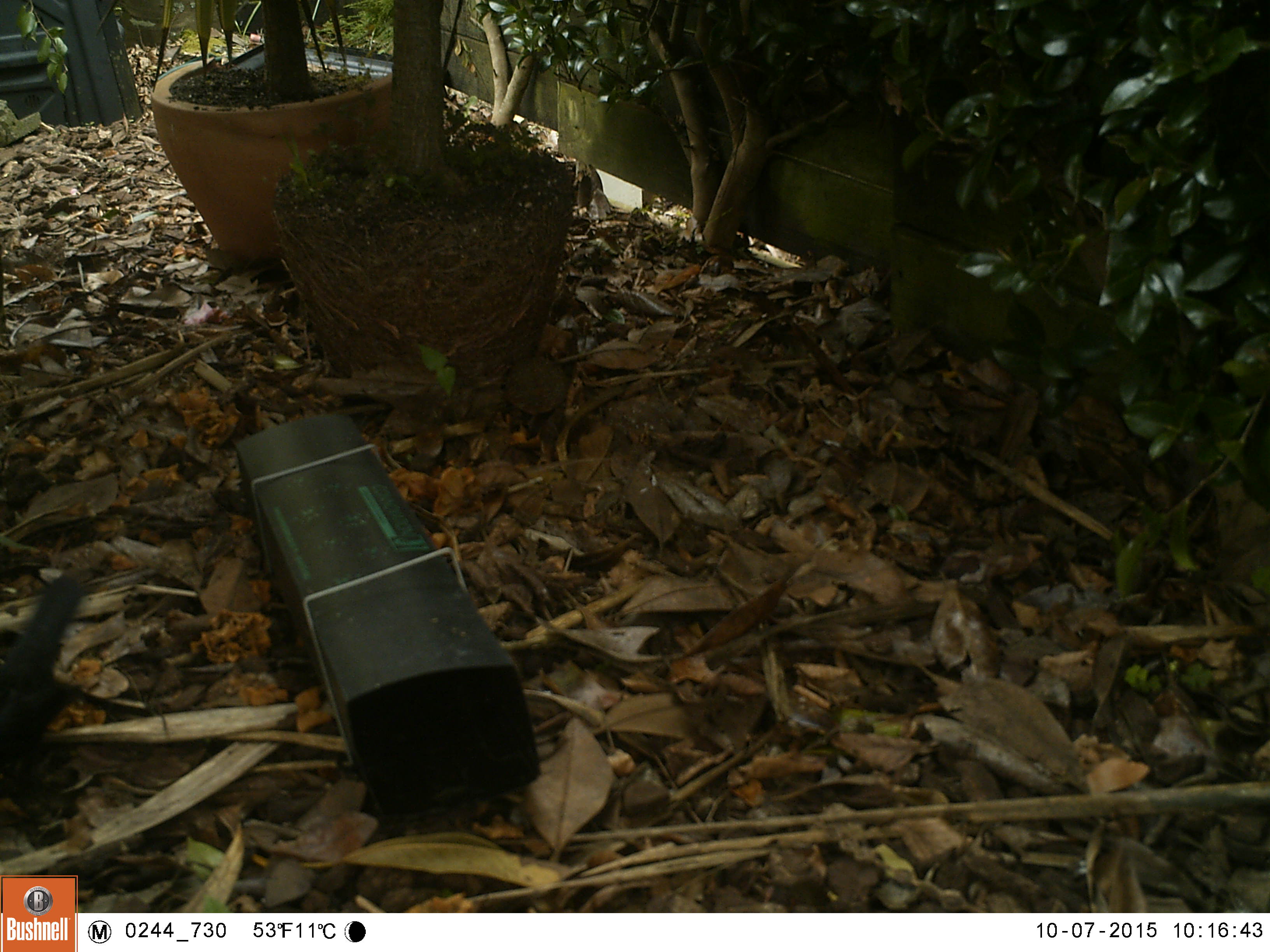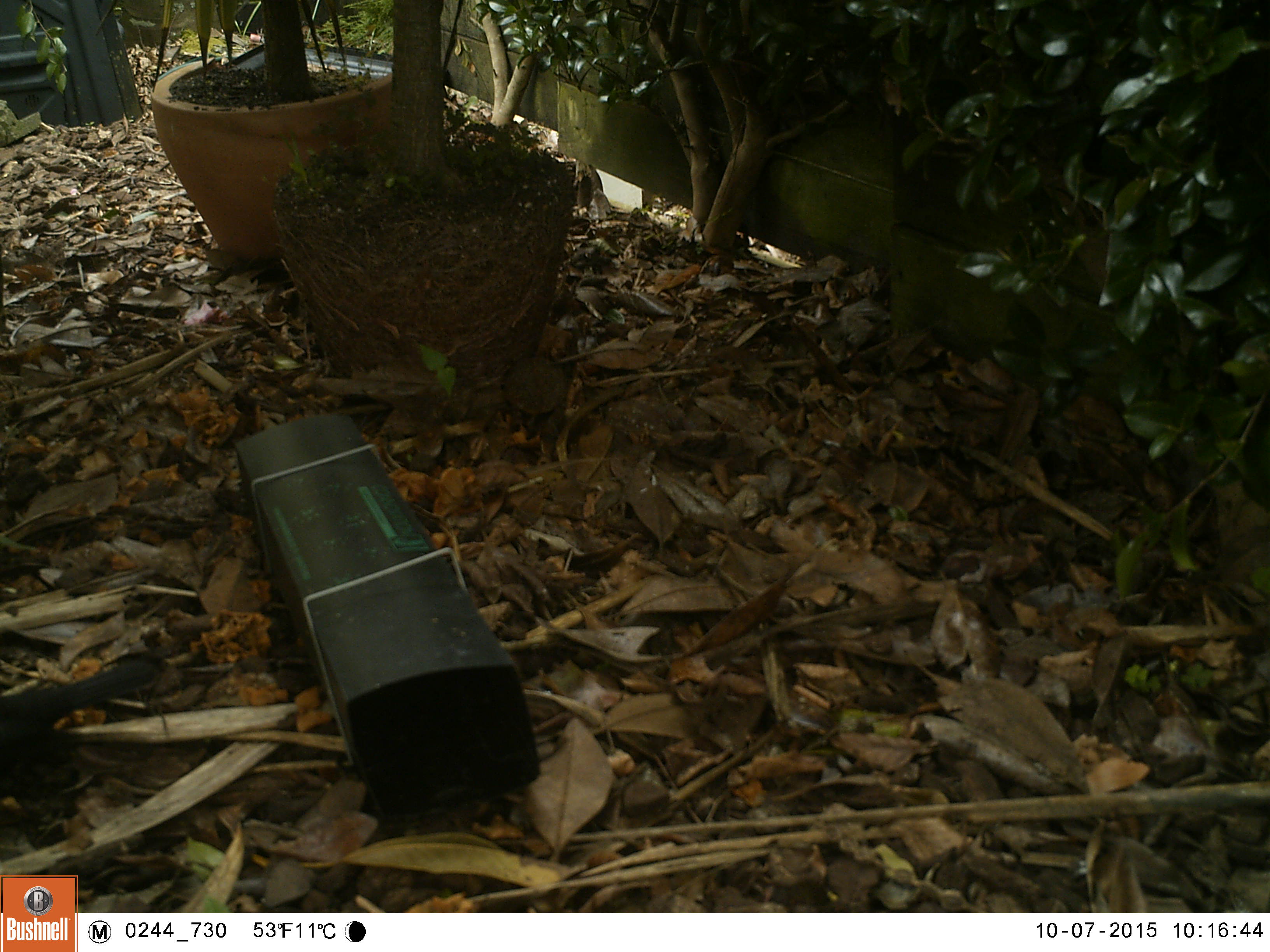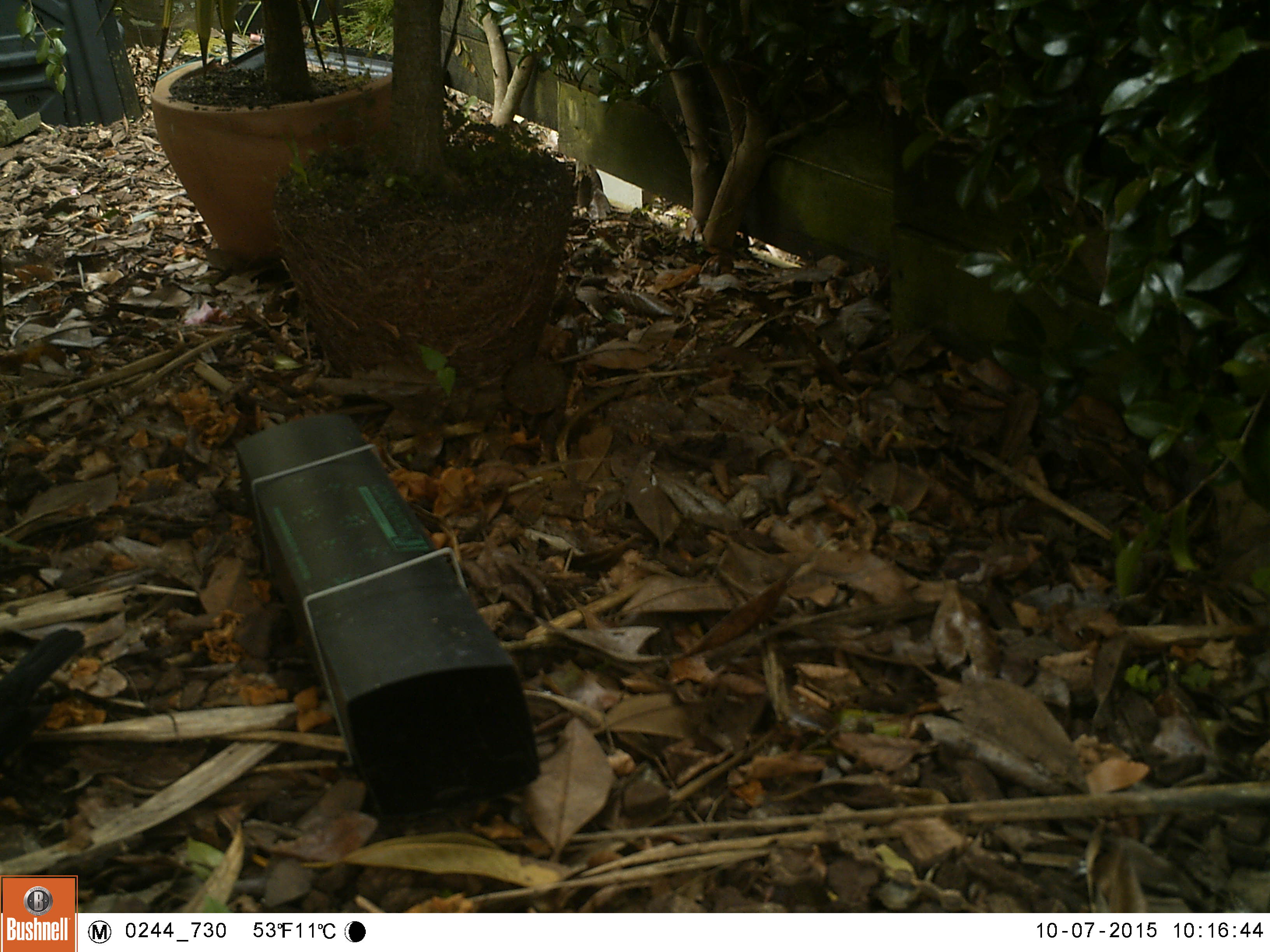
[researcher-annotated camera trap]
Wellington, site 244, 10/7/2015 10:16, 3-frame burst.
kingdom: Animalia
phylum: Chordata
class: Aves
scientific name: Aves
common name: bird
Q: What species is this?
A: Bird (Aves).